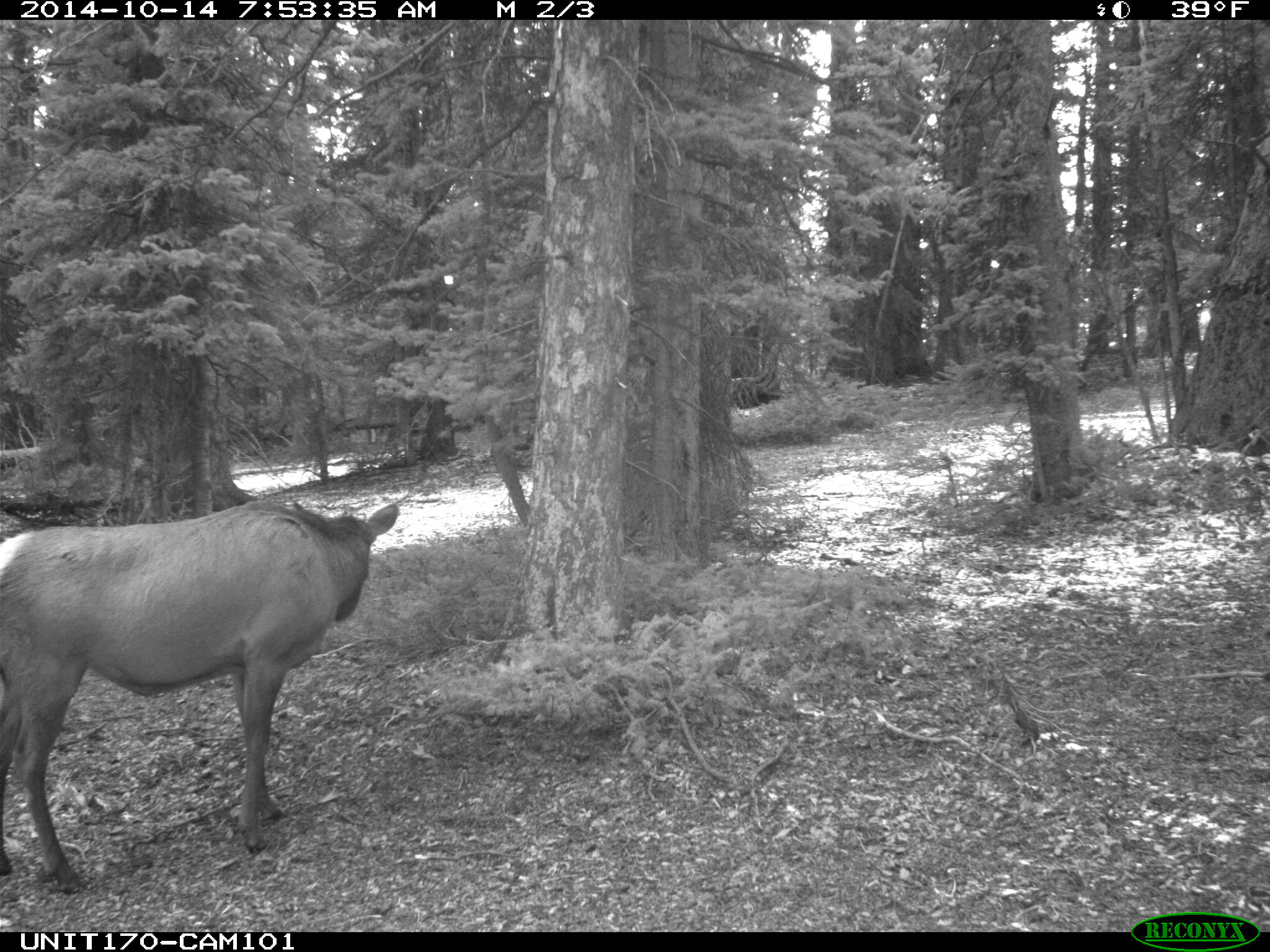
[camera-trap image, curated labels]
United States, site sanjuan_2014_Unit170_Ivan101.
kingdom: Animalia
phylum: Chordata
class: Mammalia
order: Artiodactyla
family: Cervidae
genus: Cervus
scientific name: Cervus elaphus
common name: red deer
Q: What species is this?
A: Cervus elaphus (red deer).